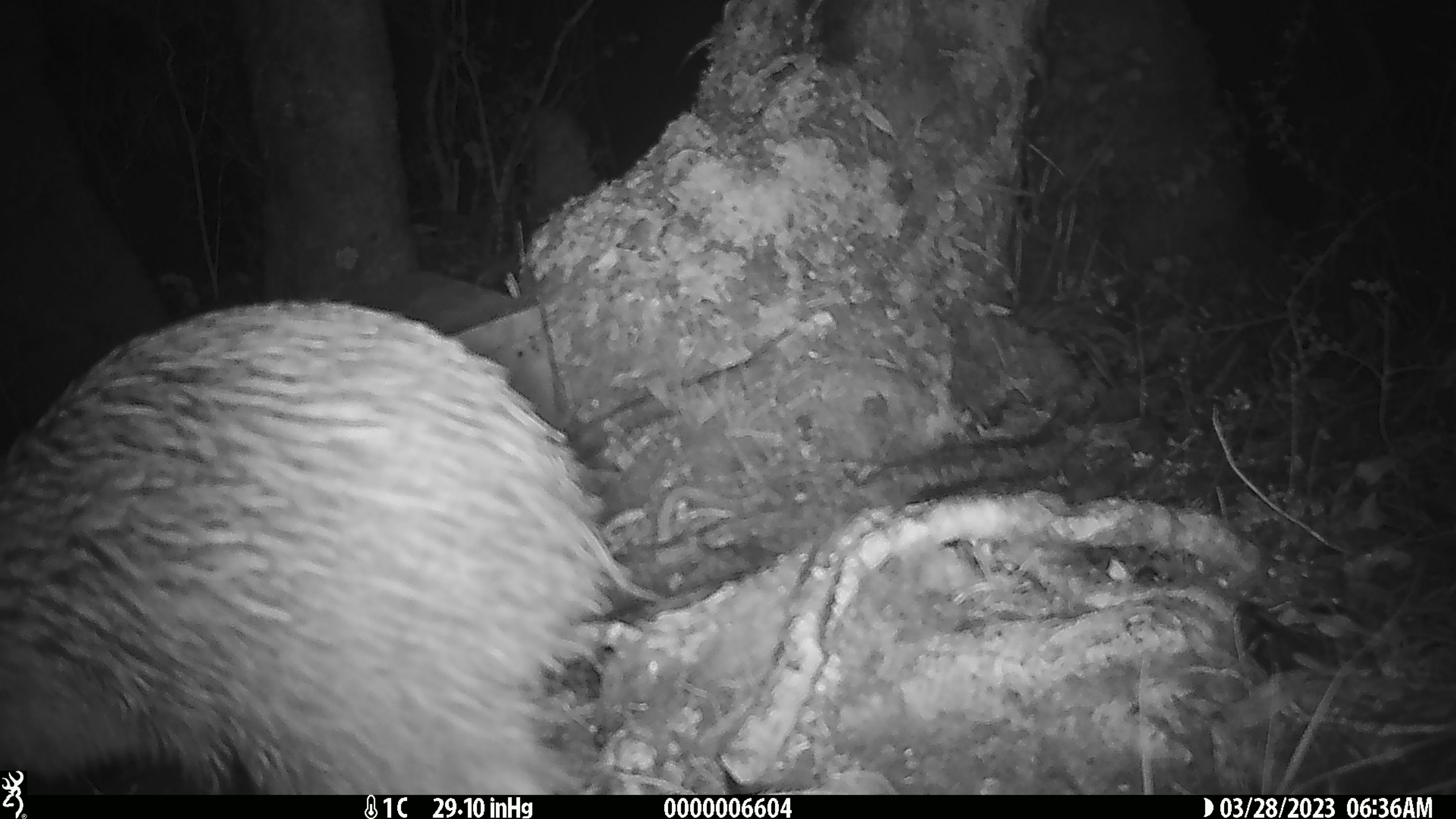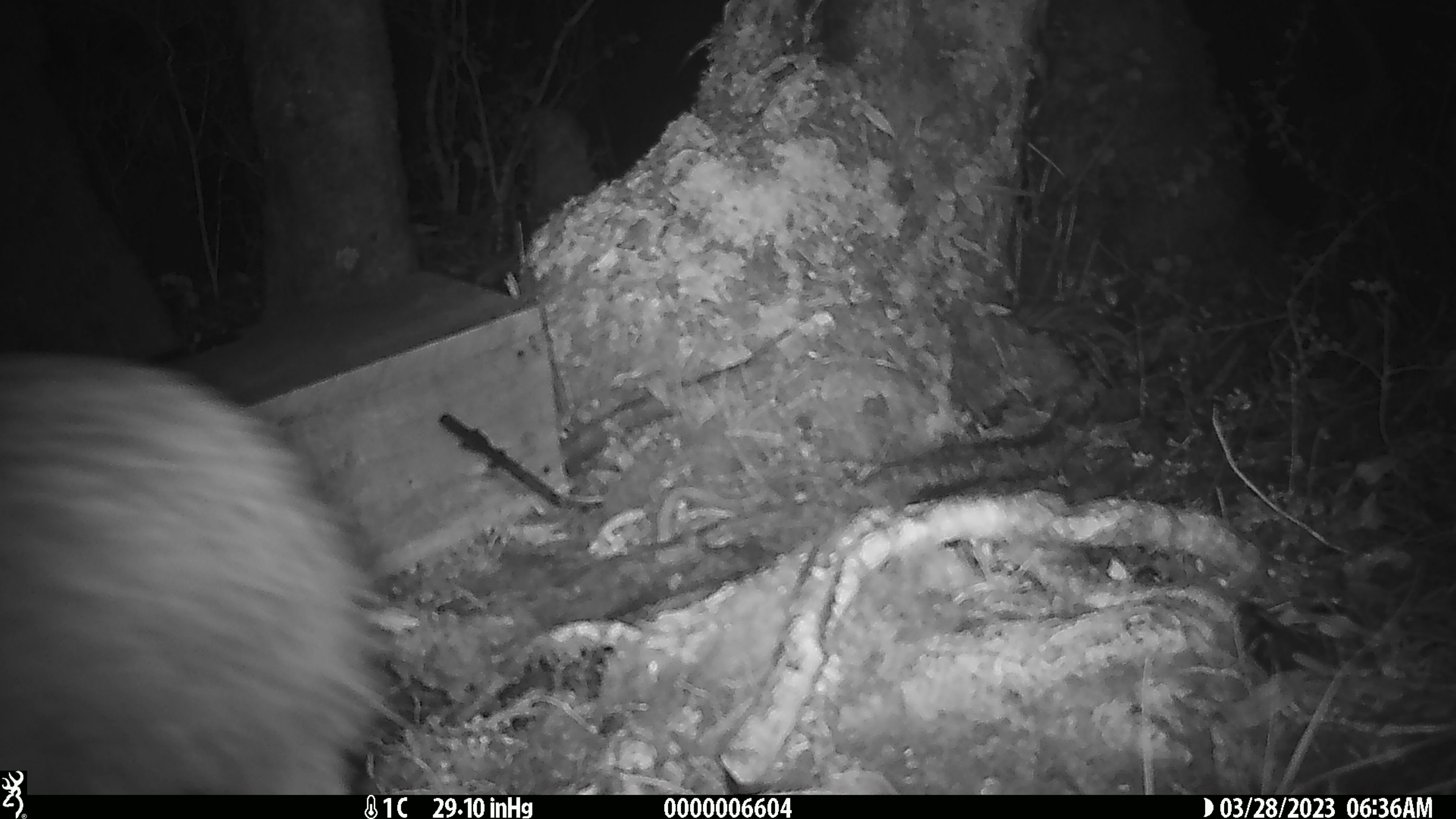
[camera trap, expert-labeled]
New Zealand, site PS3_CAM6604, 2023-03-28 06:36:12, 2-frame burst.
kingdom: Animalia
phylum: Chordata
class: Aves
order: Apterygiformes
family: Apterygidae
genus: Apteryx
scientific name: Apteryx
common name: kiwi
Kiwi (Apteryx).